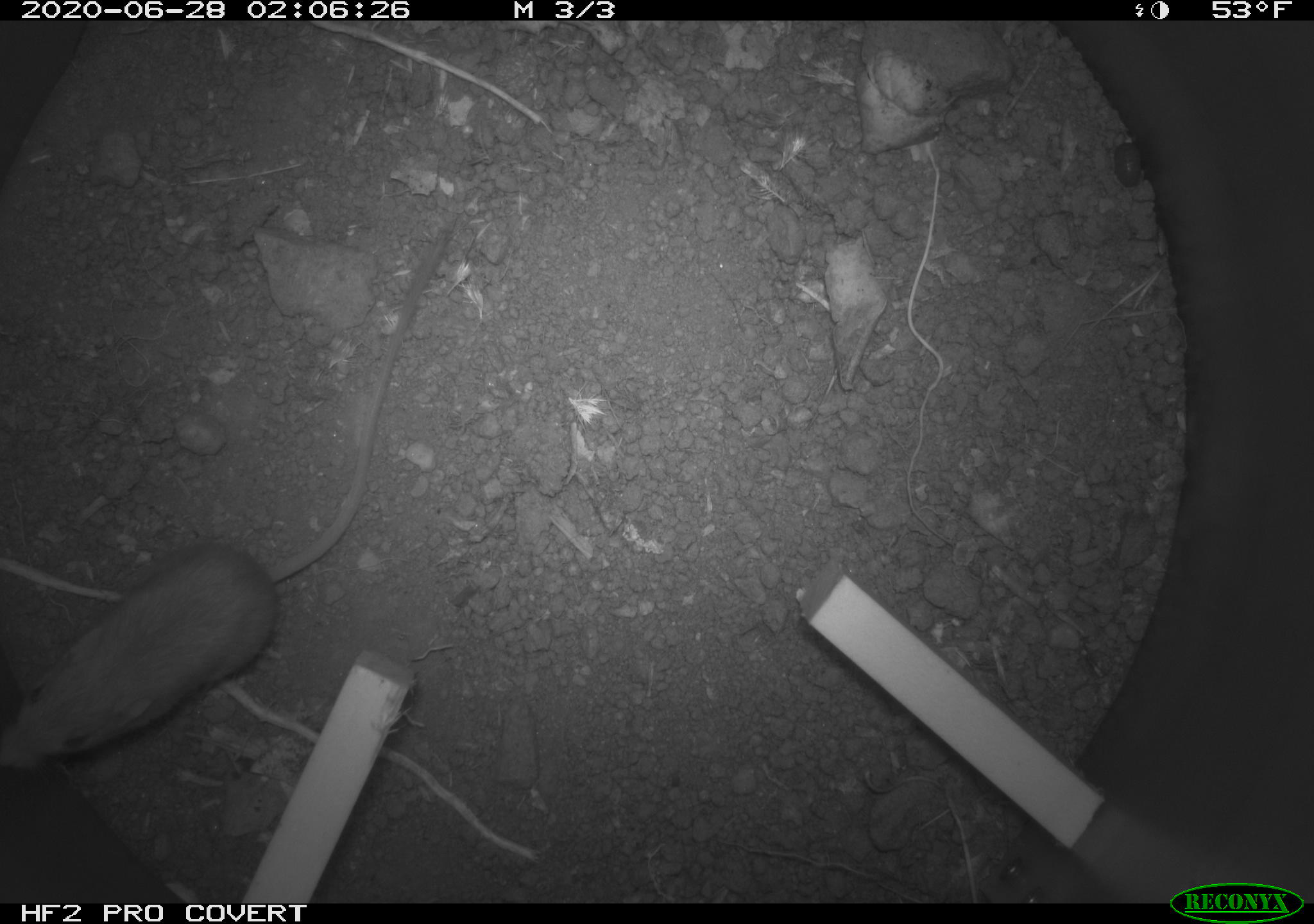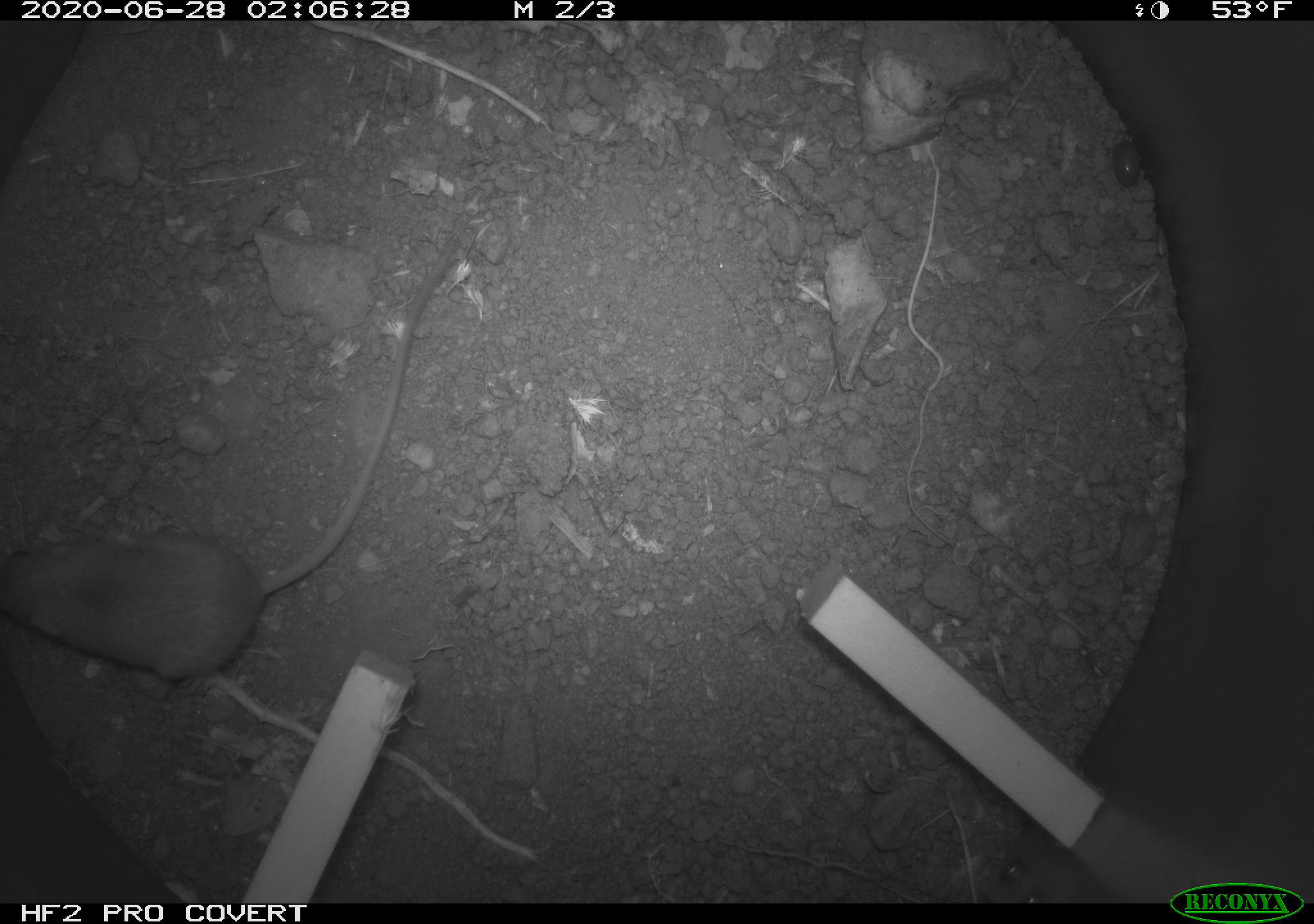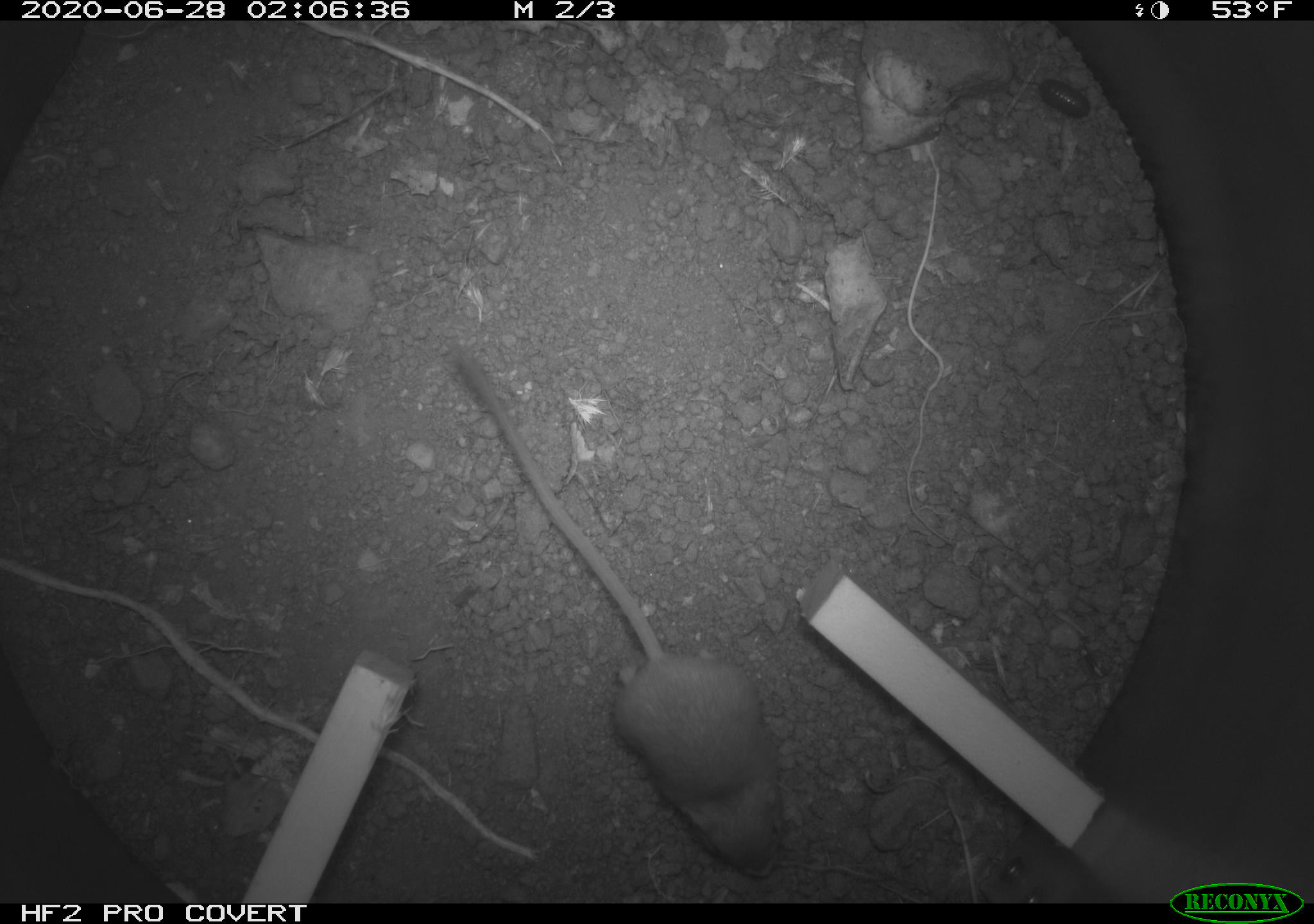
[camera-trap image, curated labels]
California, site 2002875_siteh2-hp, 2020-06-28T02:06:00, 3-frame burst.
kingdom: Animalia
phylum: Chordata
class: Mammalia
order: Rodentia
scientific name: Rodentia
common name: rodent